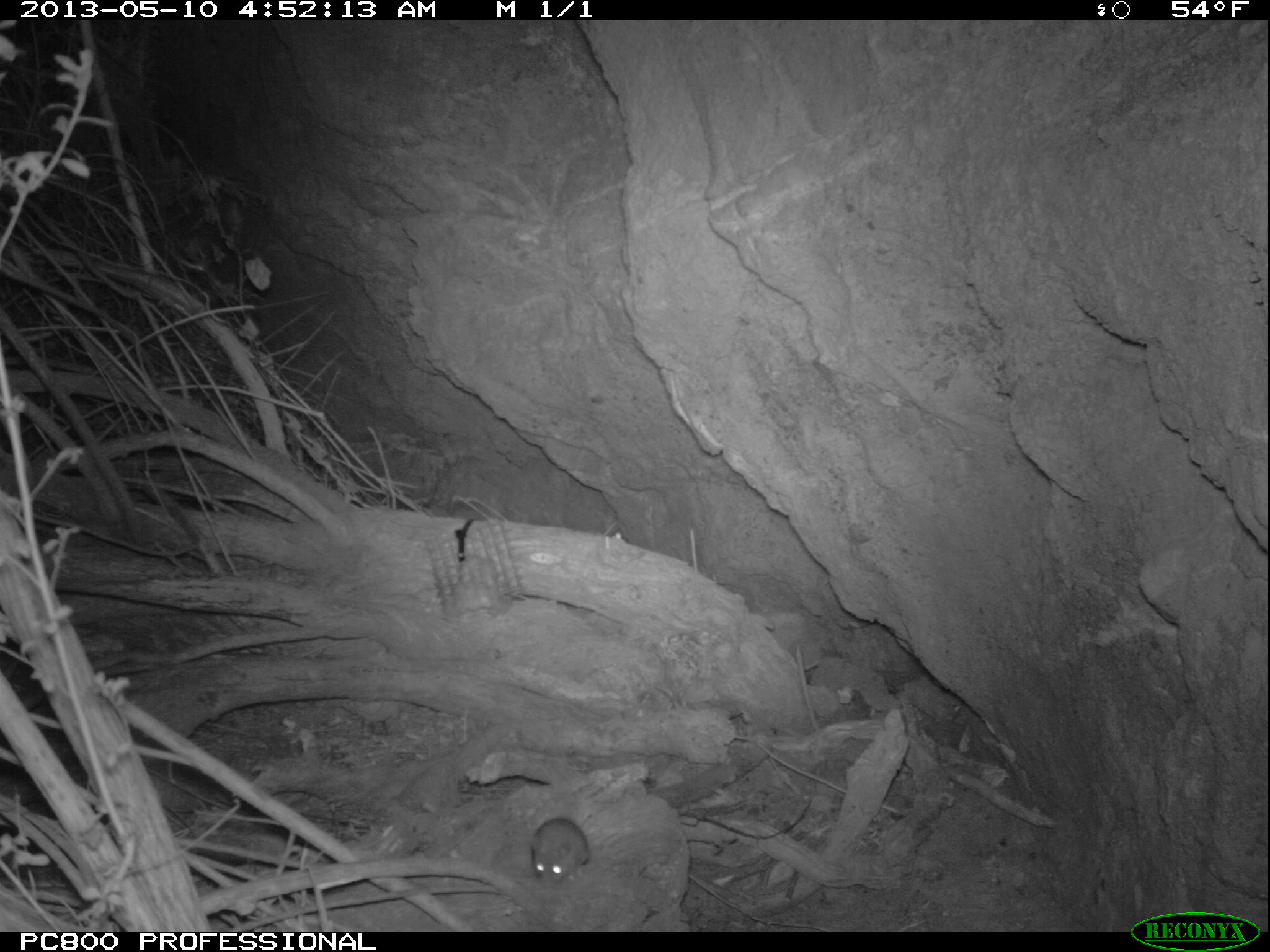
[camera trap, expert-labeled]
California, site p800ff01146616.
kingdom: Animalia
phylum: Chordata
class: Mammalia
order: Rodentia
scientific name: Rodentia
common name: rodent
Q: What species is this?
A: Rodent (Rodentia).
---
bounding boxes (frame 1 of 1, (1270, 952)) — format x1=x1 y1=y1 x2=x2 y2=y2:
rodent: x1=529 y1=816 x2=588 y2=888